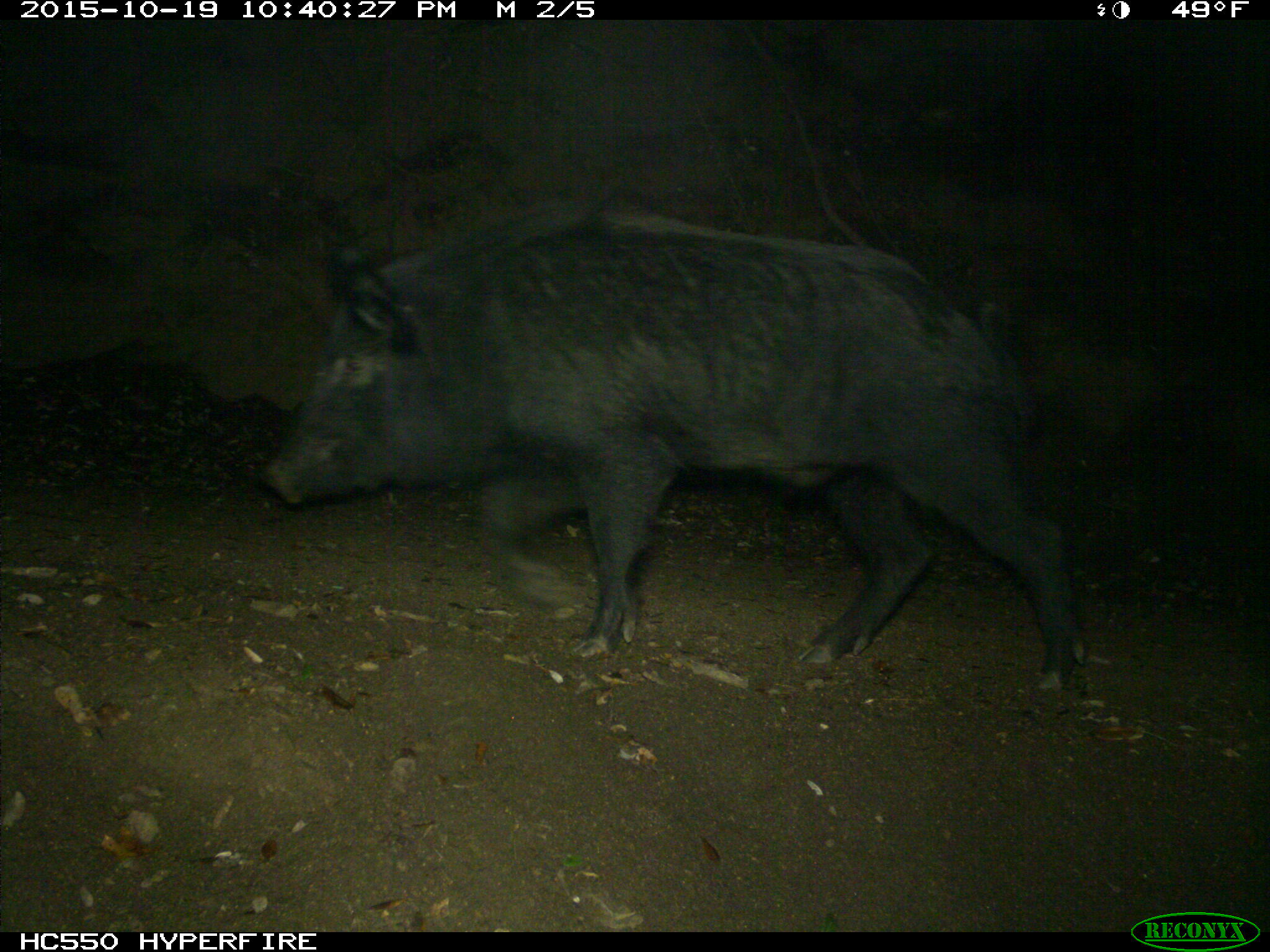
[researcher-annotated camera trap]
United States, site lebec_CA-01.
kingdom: Animalia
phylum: Chordata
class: Mammalia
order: Artiodactyla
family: Suidae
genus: Sus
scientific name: Sus scrofa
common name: wild boar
Sus scrofa (wild boar).